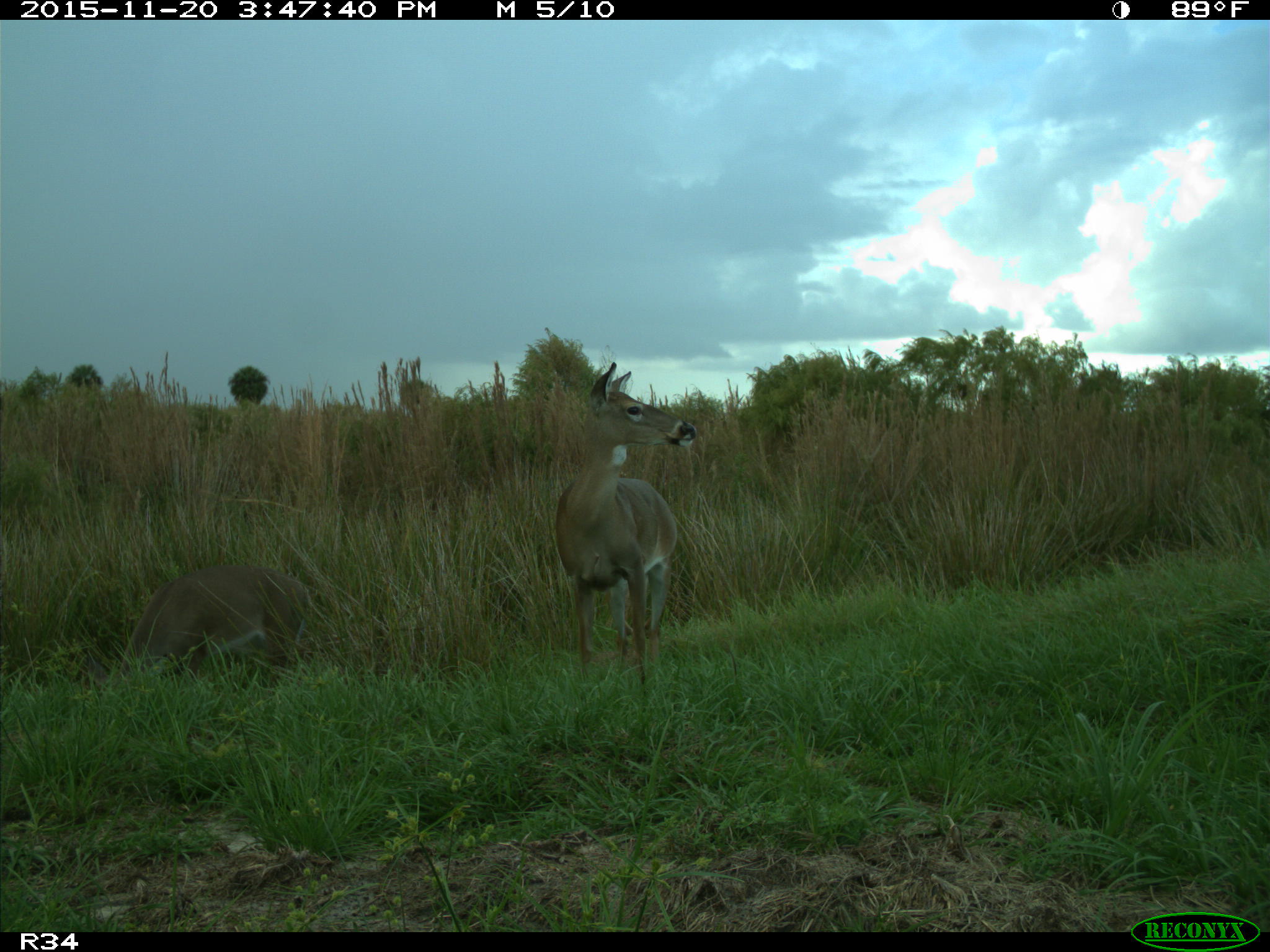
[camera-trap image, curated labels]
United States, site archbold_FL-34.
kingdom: Animalia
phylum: Chordata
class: Mammalia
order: Artiodactyla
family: Cervidae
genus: Odocoileus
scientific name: Odocoileus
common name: deer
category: unidentified deer